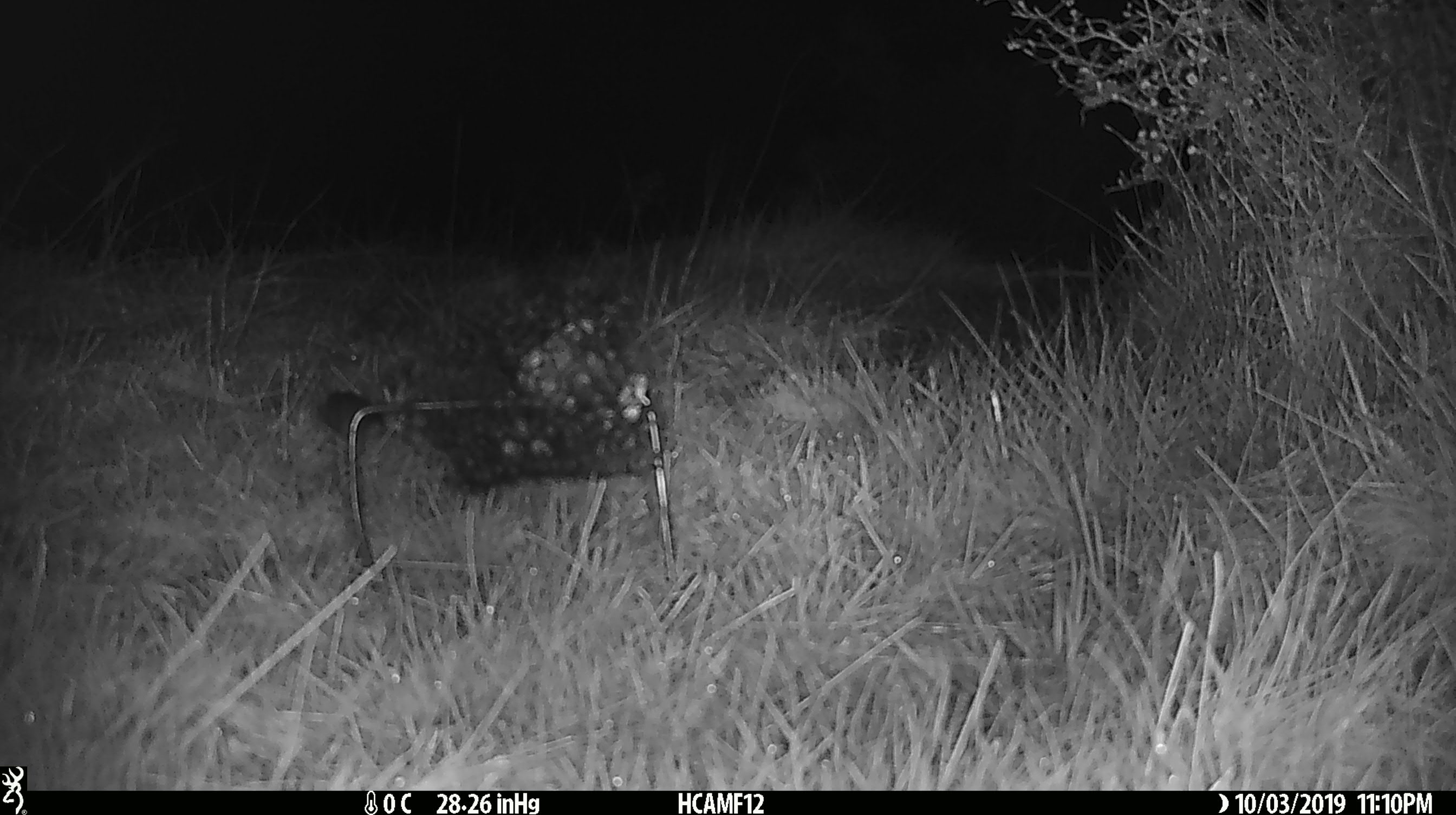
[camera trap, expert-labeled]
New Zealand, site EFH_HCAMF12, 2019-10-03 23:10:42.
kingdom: Animalia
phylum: Chordata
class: Mammalia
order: Rodentia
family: Muridae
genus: Mus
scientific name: Mus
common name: mouse